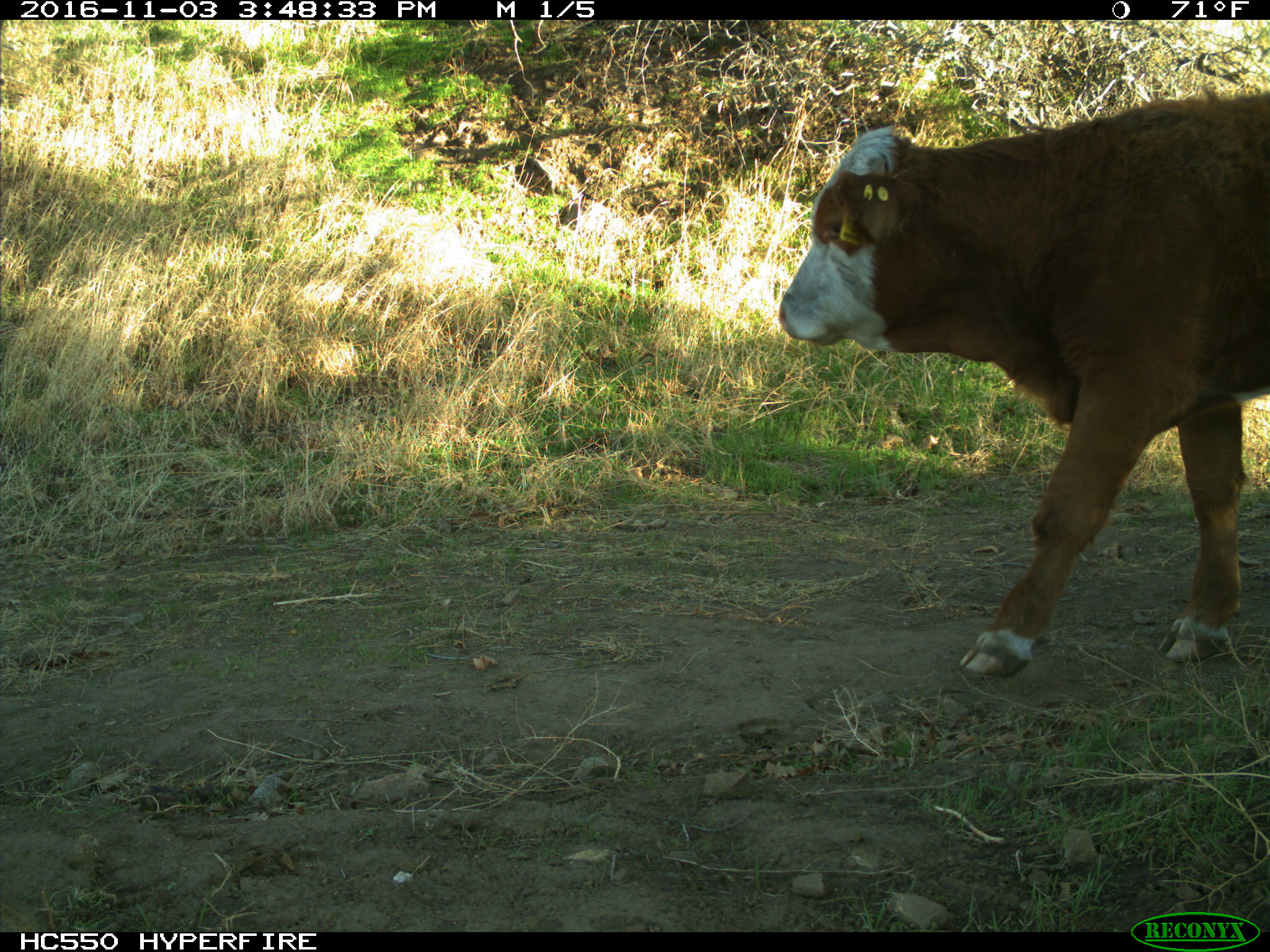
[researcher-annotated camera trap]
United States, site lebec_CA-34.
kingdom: Animalia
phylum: Chordata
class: Mammalia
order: Artiodactyla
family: Bovidae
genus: Bos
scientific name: Bos taurus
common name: domestic cow